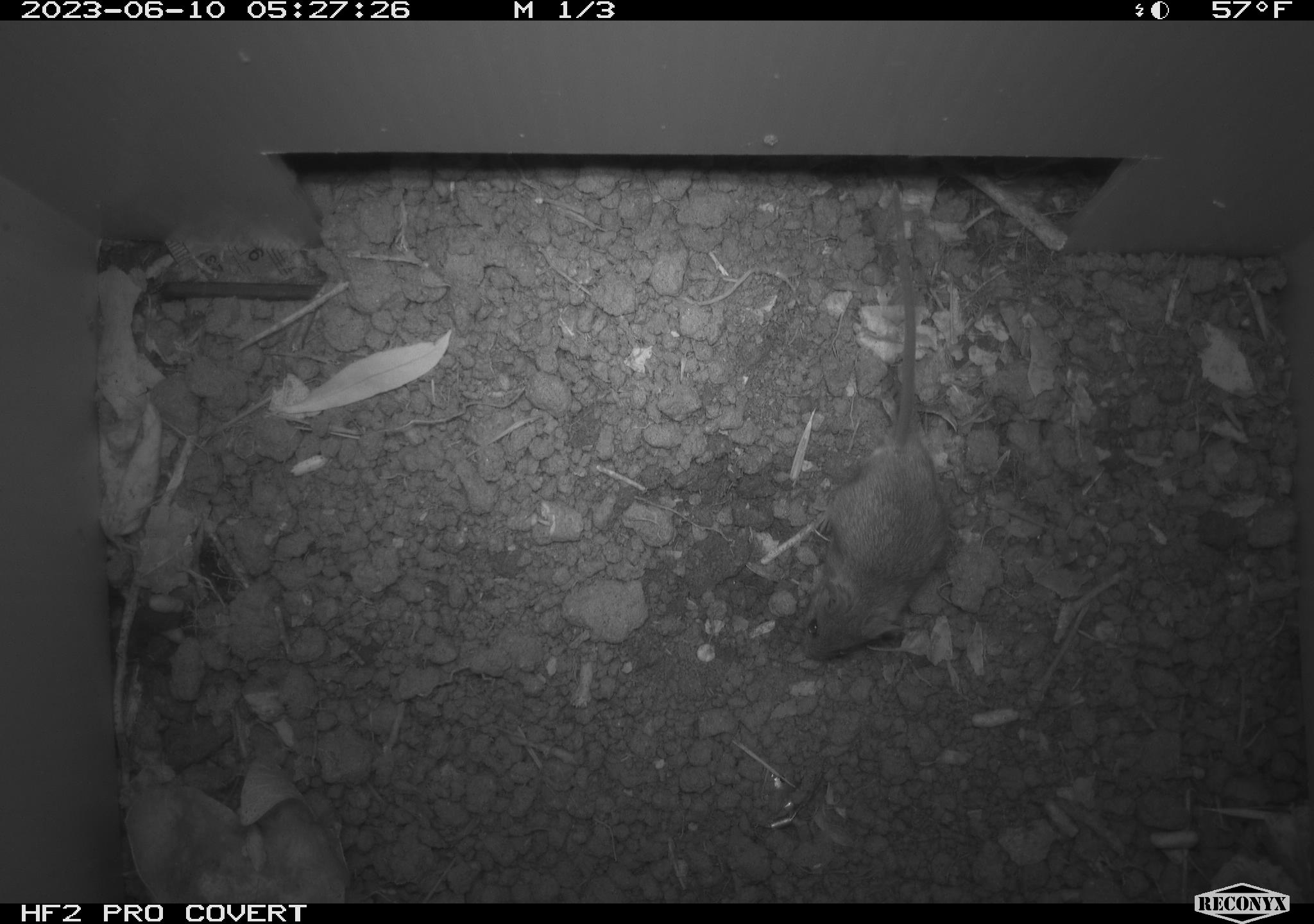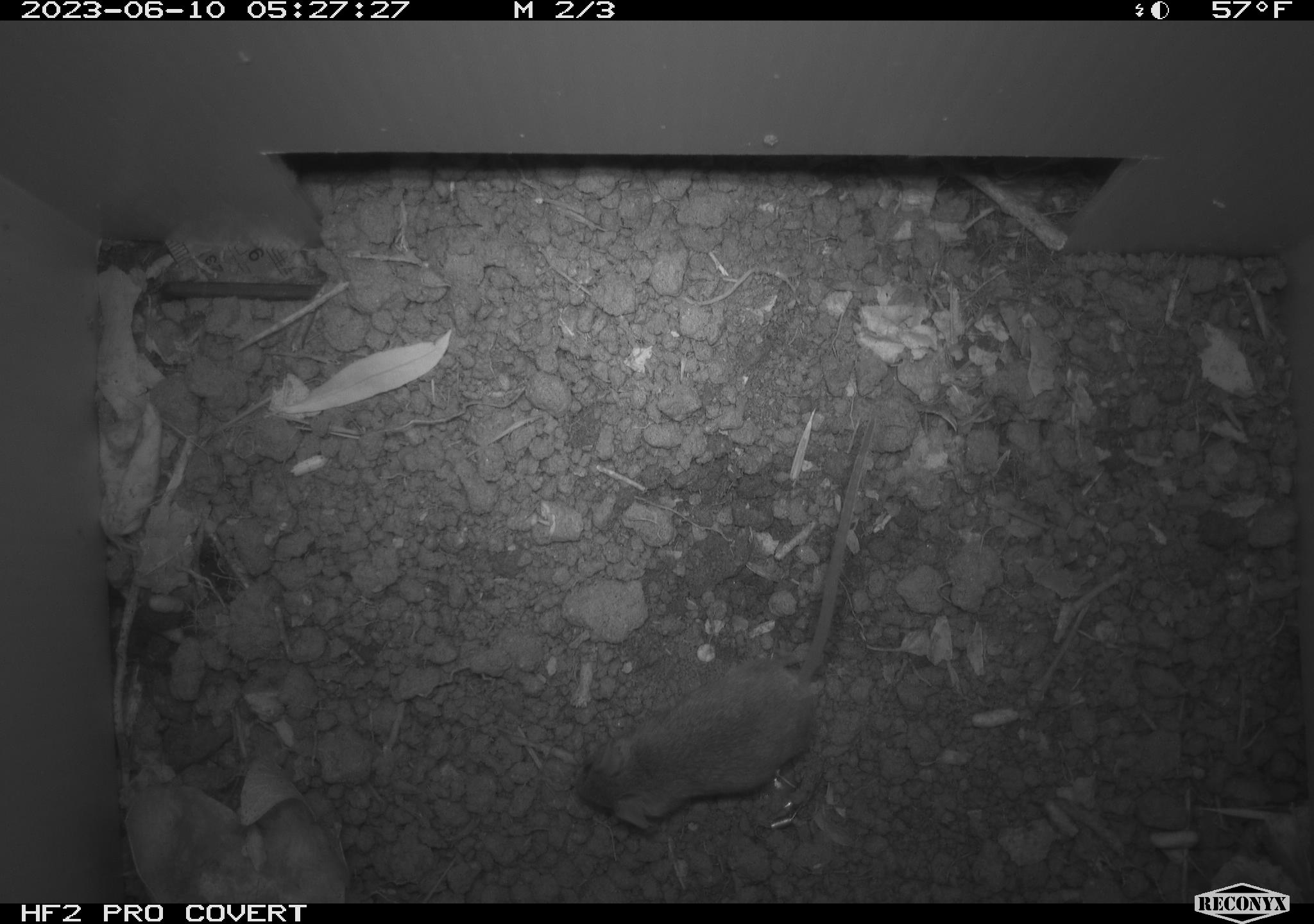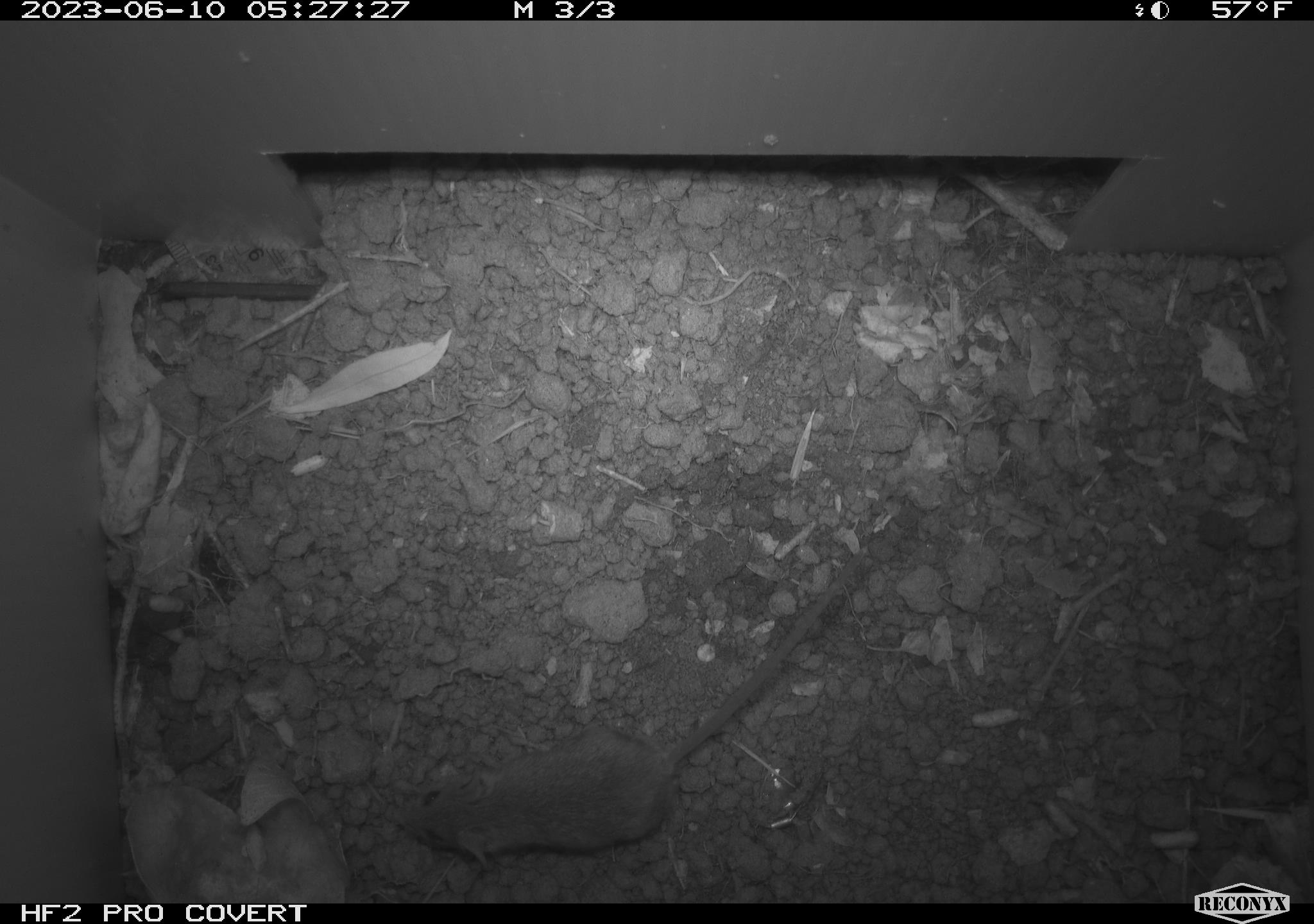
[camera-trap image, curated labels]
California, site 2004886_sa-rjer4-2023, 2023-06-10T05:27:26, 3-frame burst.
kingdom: Animalia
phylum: Chordata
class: Mammalia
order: Rodentia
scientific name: Rodentia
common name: mouse species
Mouse species (Rodentia).